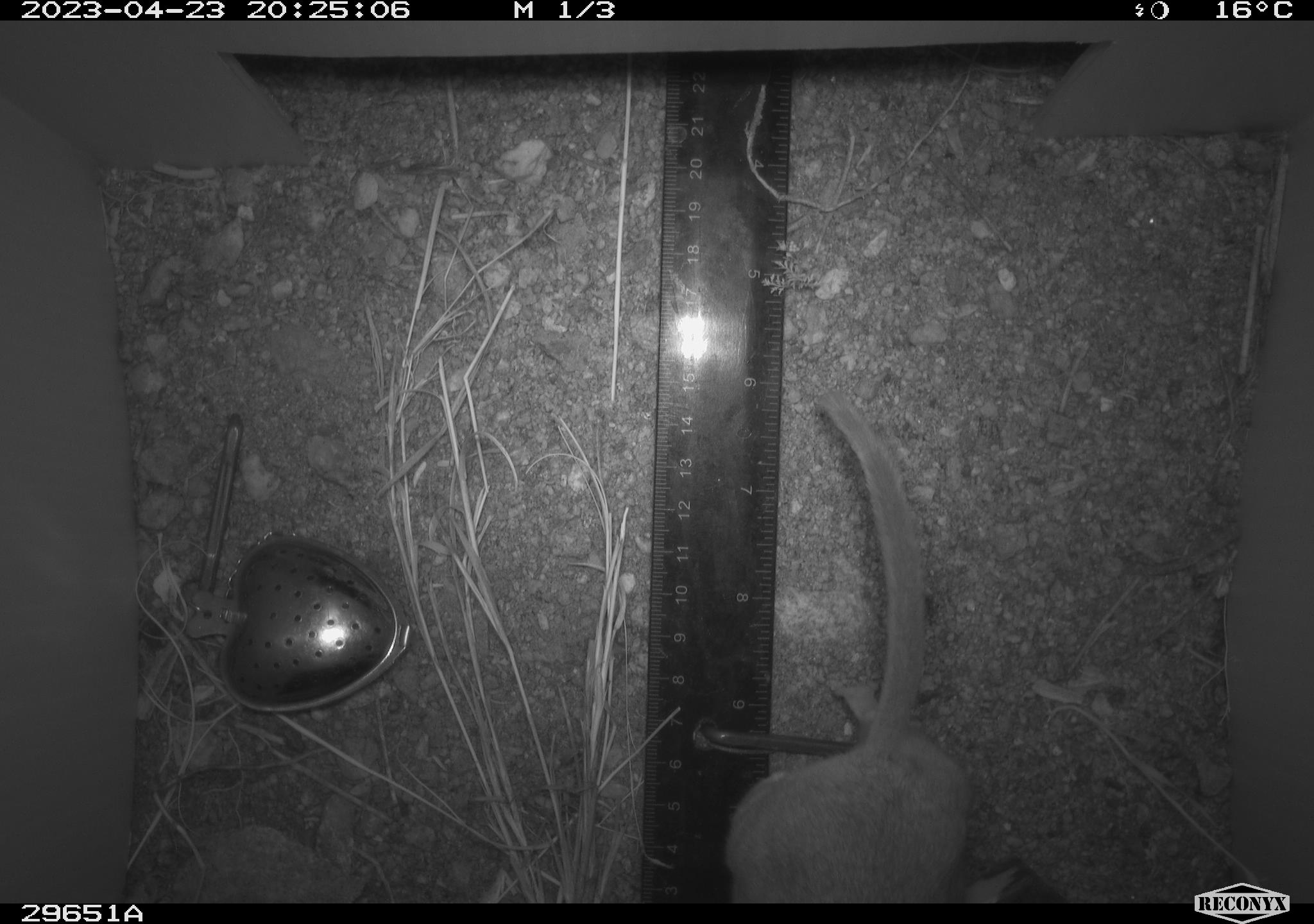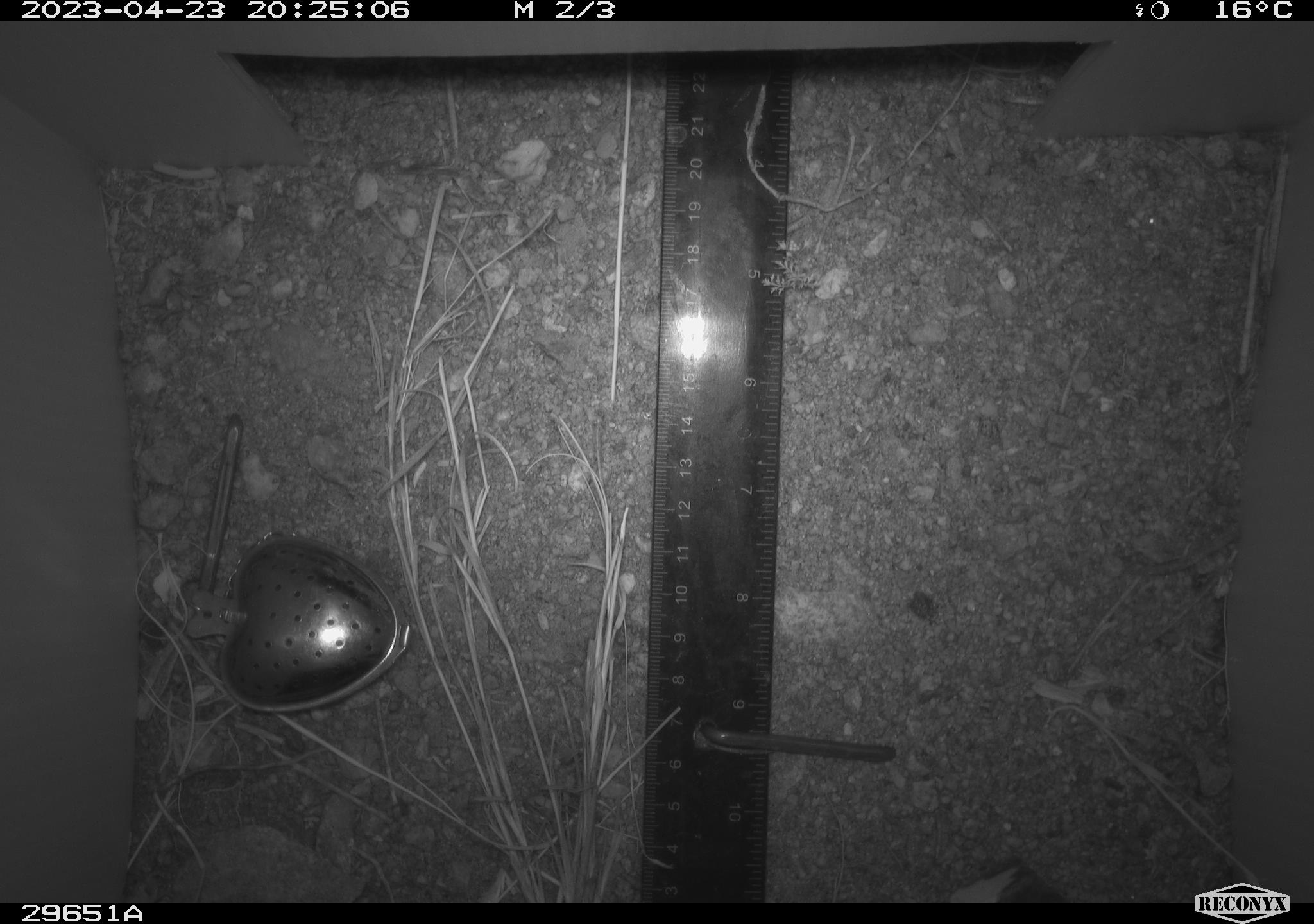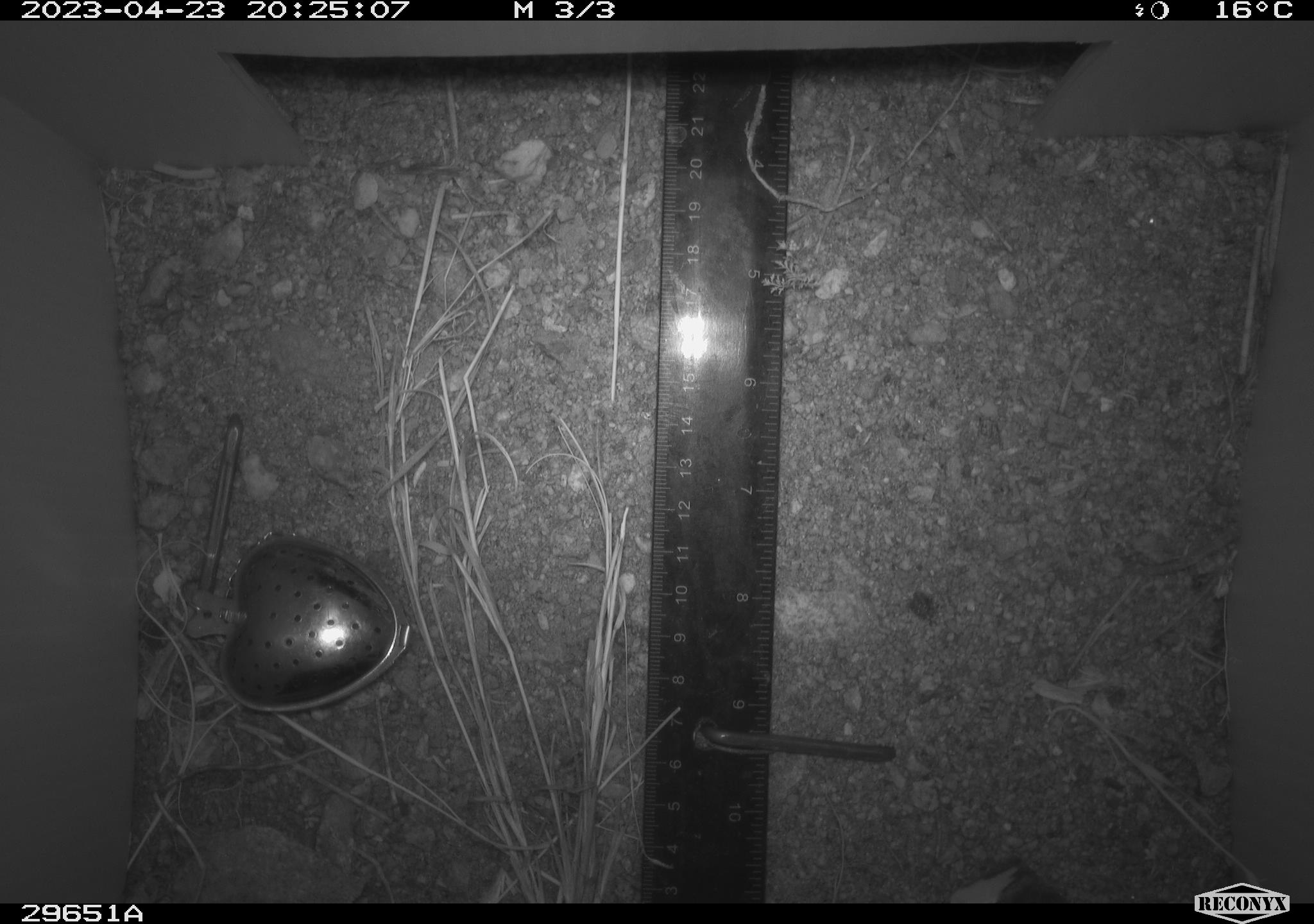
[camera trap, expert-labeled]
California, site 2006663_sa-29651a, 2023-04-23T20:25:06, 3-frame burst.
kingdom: Animalia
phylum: Chordata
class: Mammalia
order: Rodentia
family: Cricetidae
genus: Neotoma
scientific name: Neotoma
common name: pack rat or woodrat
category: neotoma species